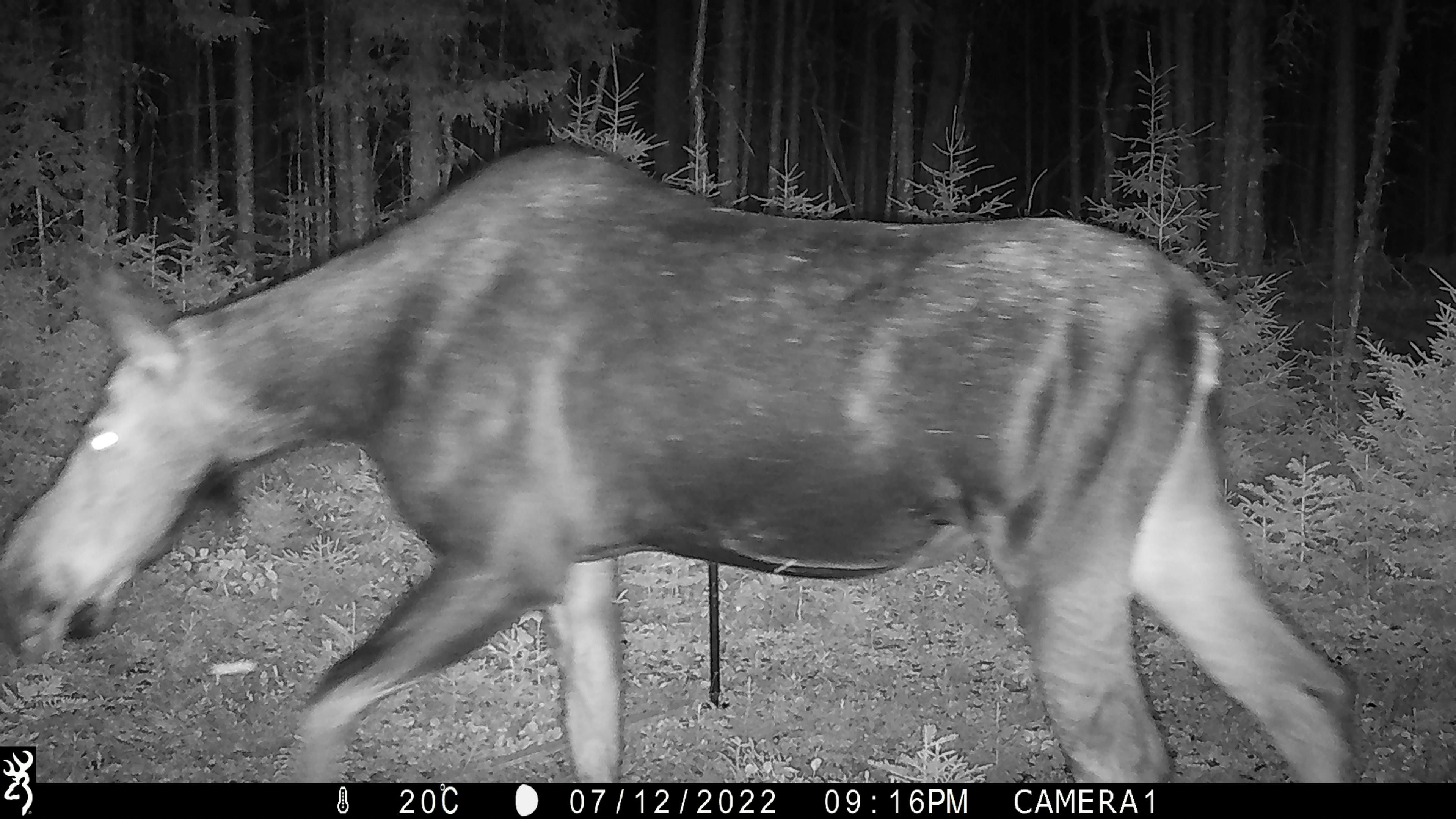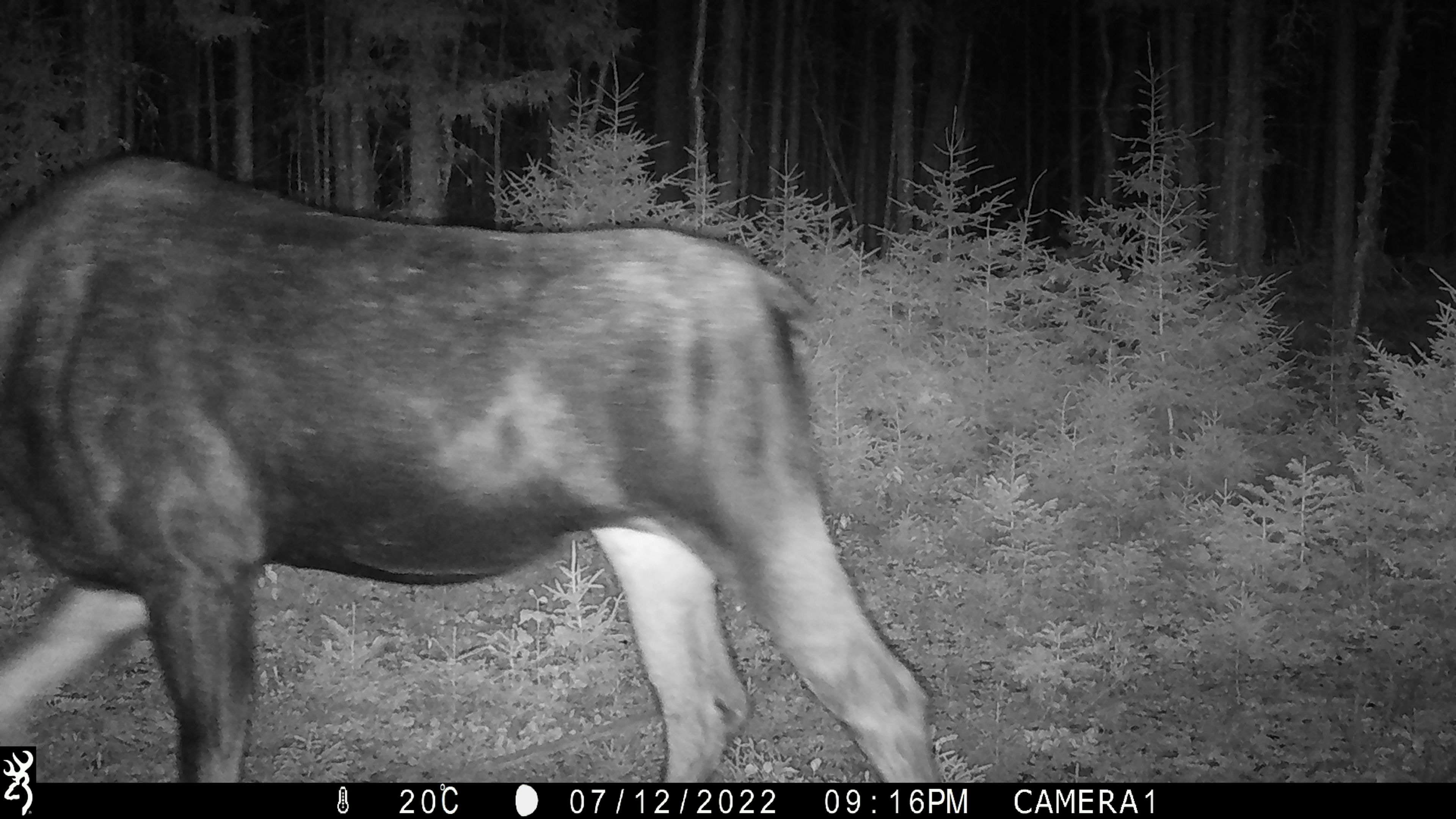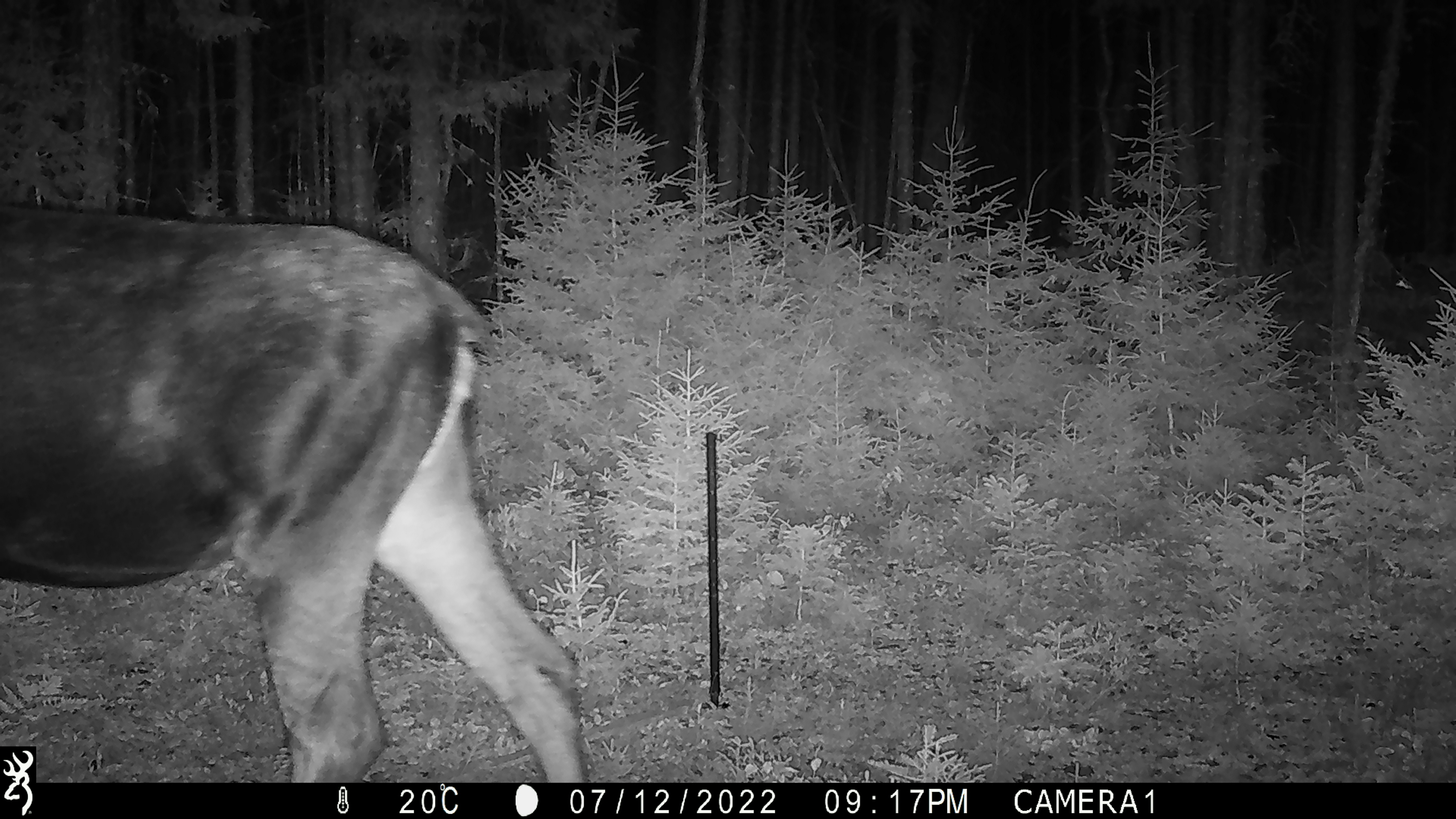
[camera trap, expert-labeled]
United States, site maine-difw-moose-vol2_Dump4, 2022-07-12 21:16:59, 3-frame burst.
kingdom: Animalia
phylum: Chordata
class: Mammalia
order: Artiodactyla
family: Cervidae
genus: Alces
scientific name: Alces alces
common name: moose